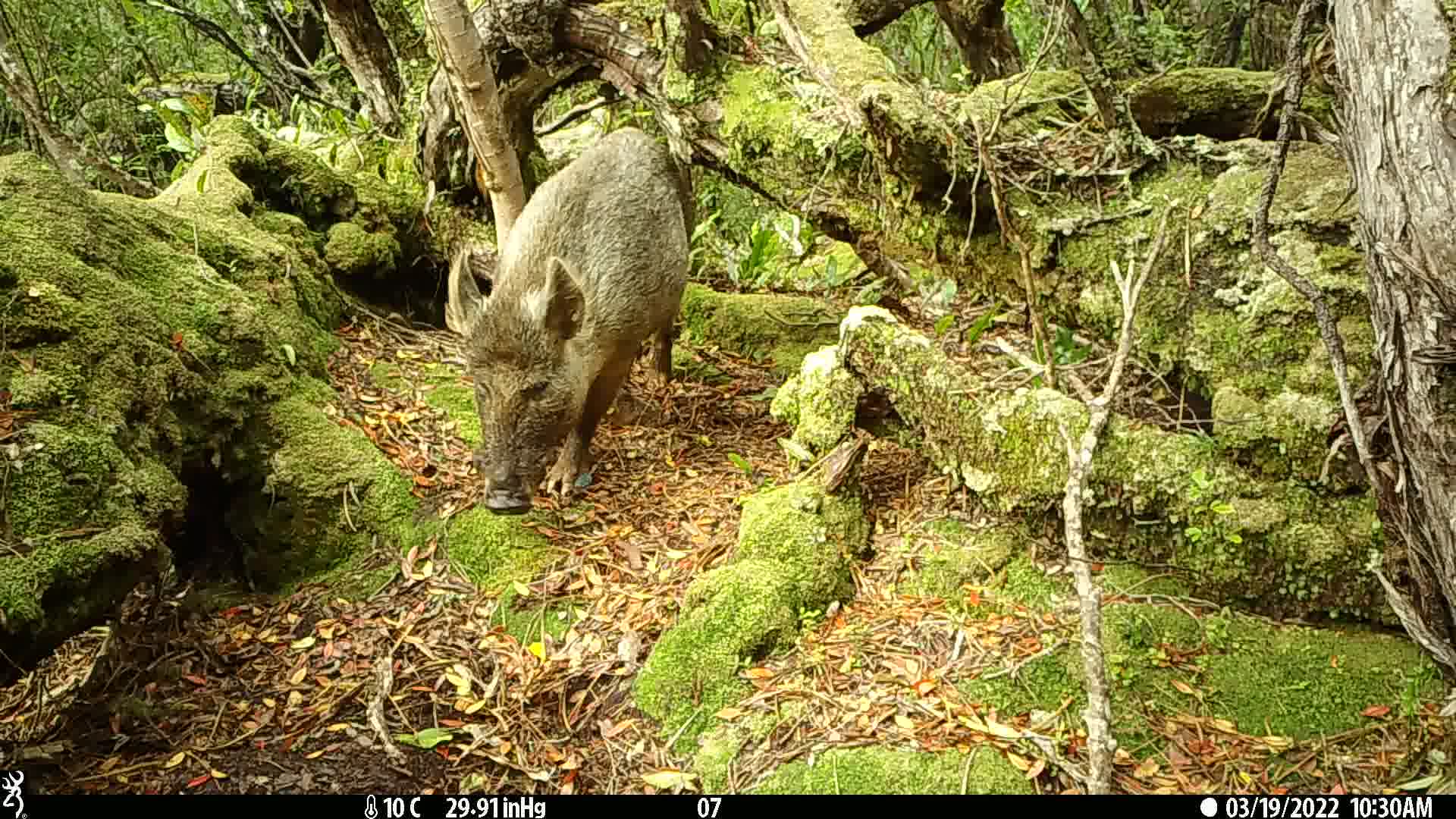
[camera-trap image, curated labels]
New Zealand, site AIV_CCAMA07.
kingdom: Animalia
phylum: Chordata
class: Mammalia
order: Artiodactyla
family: Suidae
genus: Sus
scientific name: Sus scrofa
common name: pig